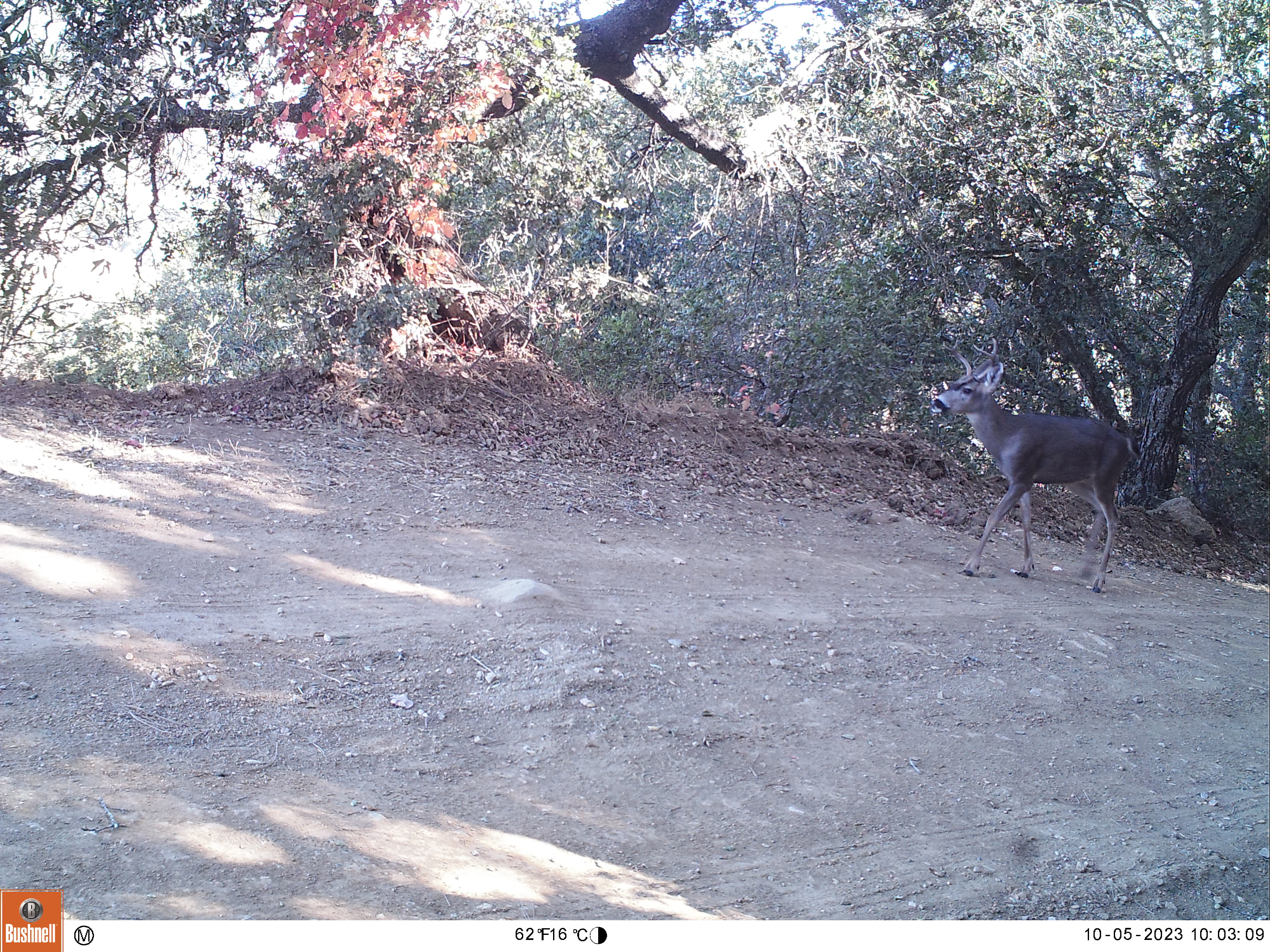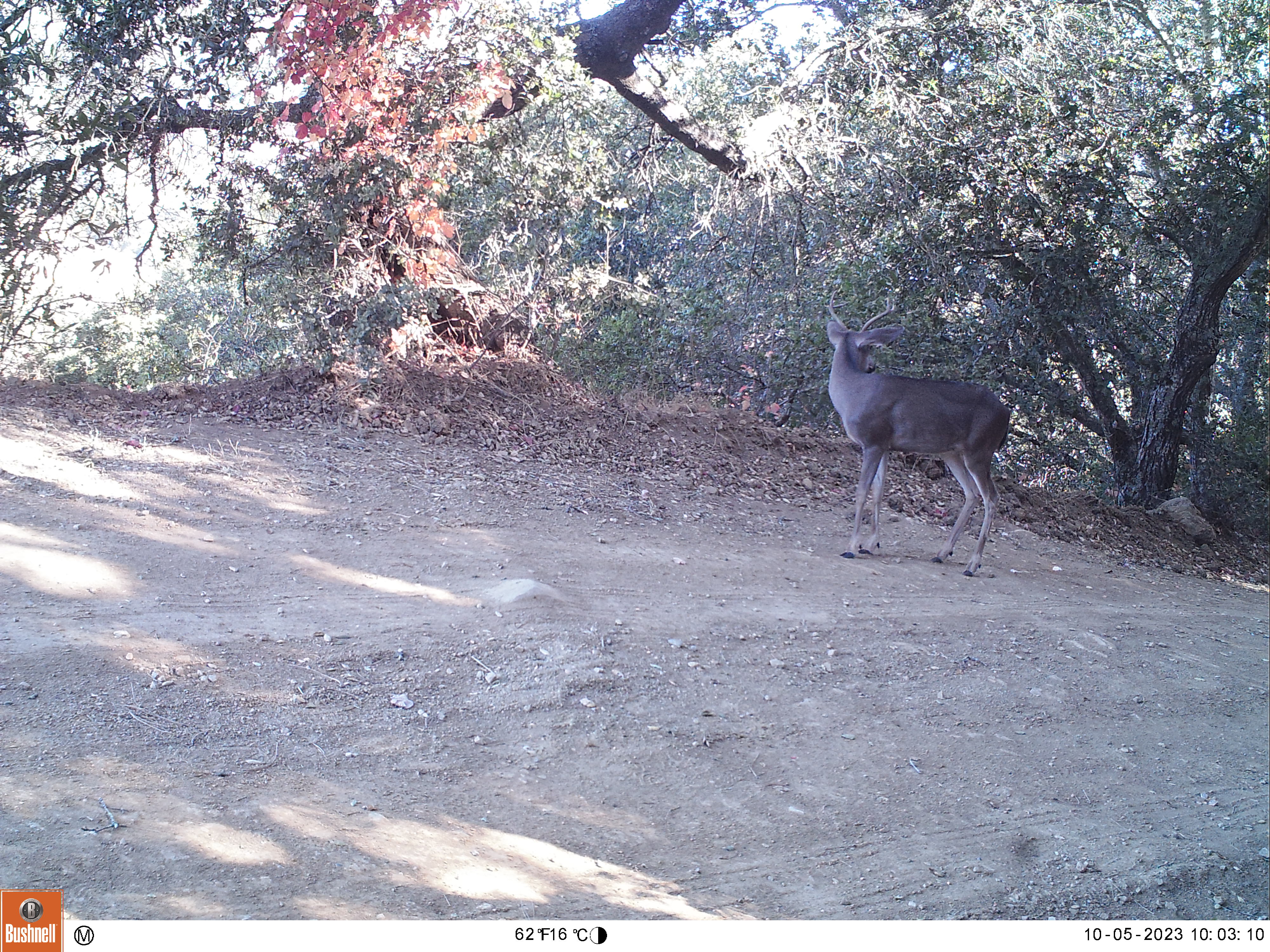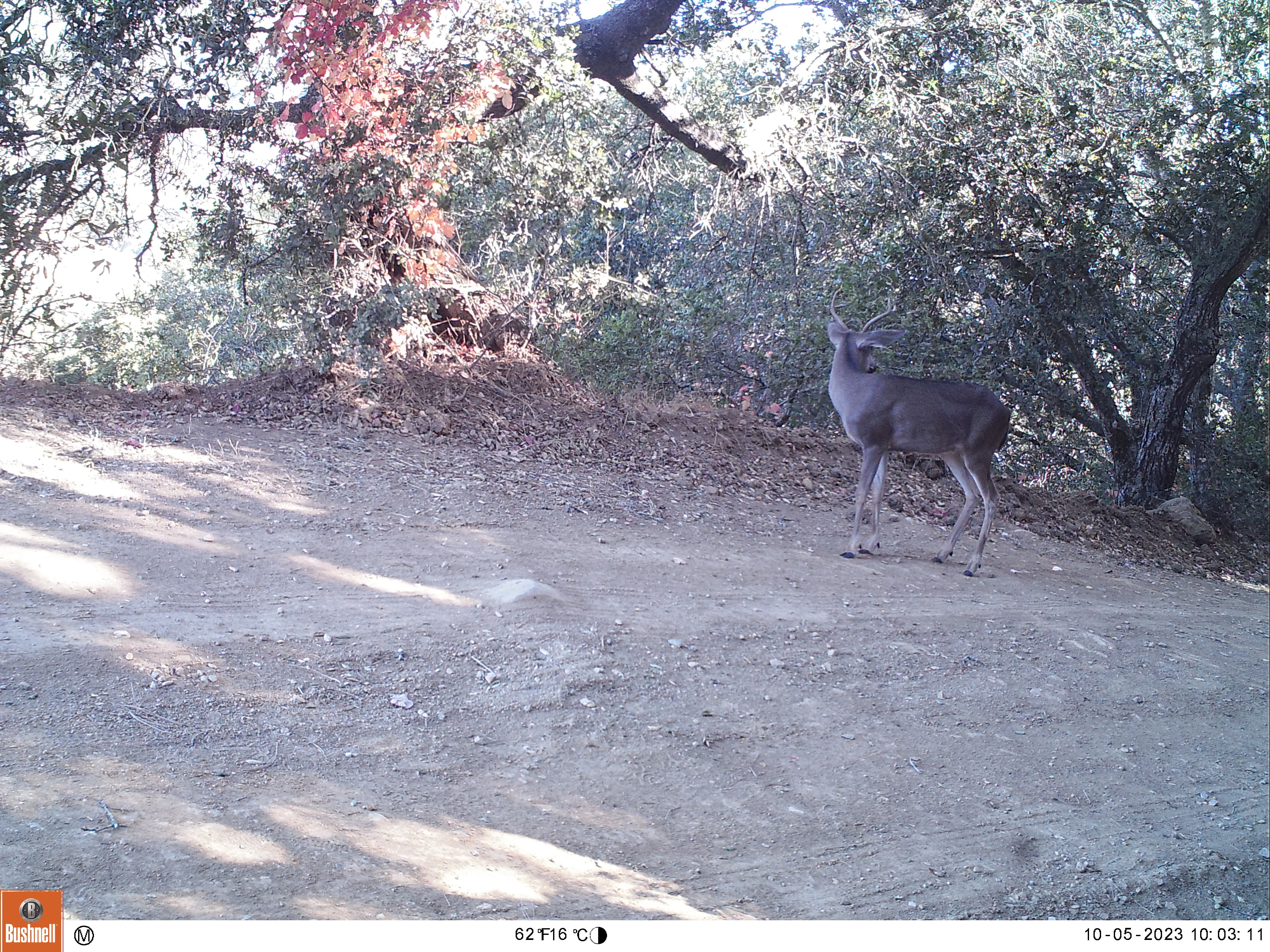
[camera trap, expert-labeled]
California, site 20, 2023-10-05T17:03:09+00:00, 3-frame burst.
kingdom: Animalia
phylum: Chordata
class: Mammalia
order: Artiodactyla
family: Cervidae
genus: Odocoileus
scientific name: Odocoileus hemionus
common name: mule deer